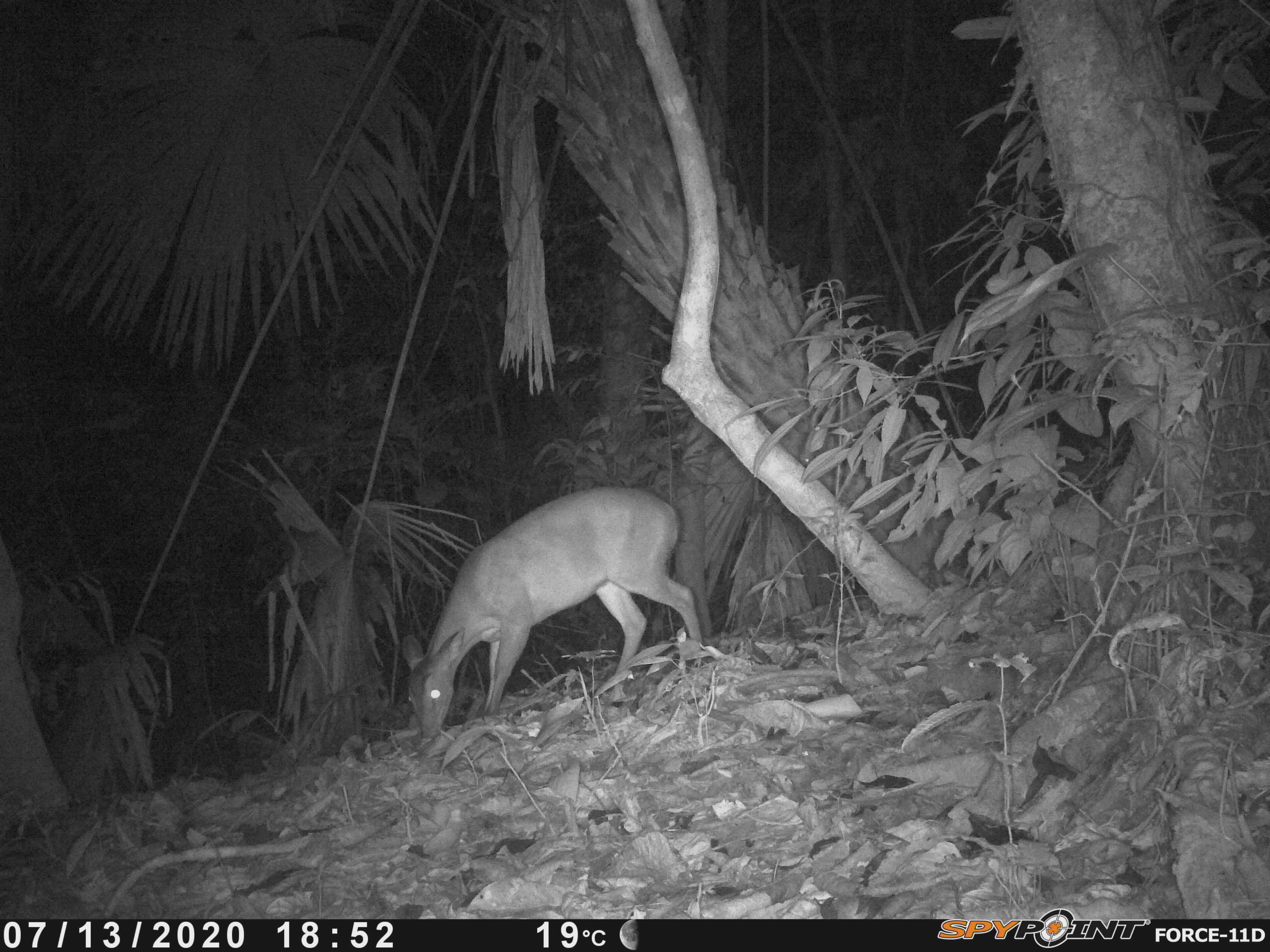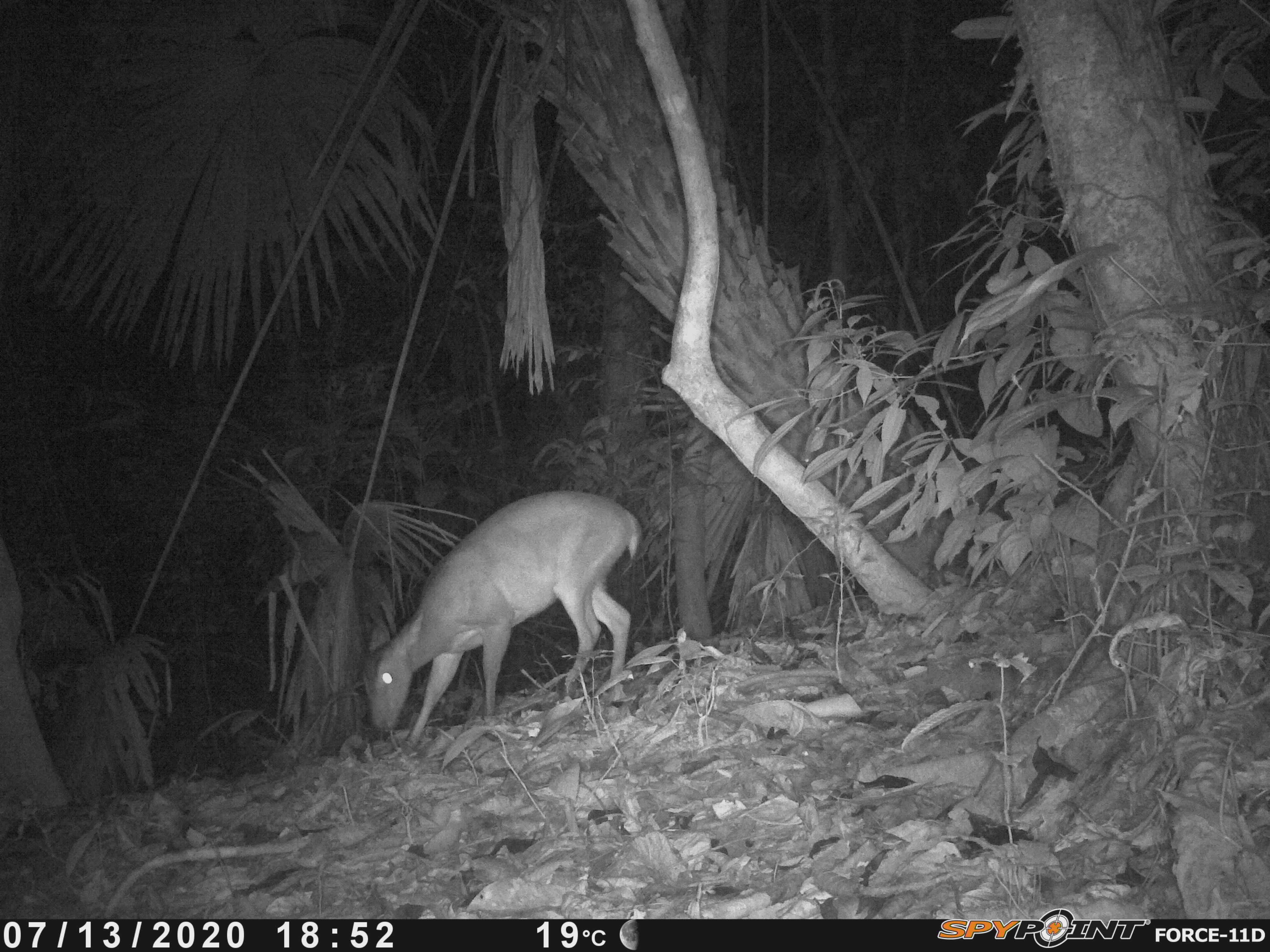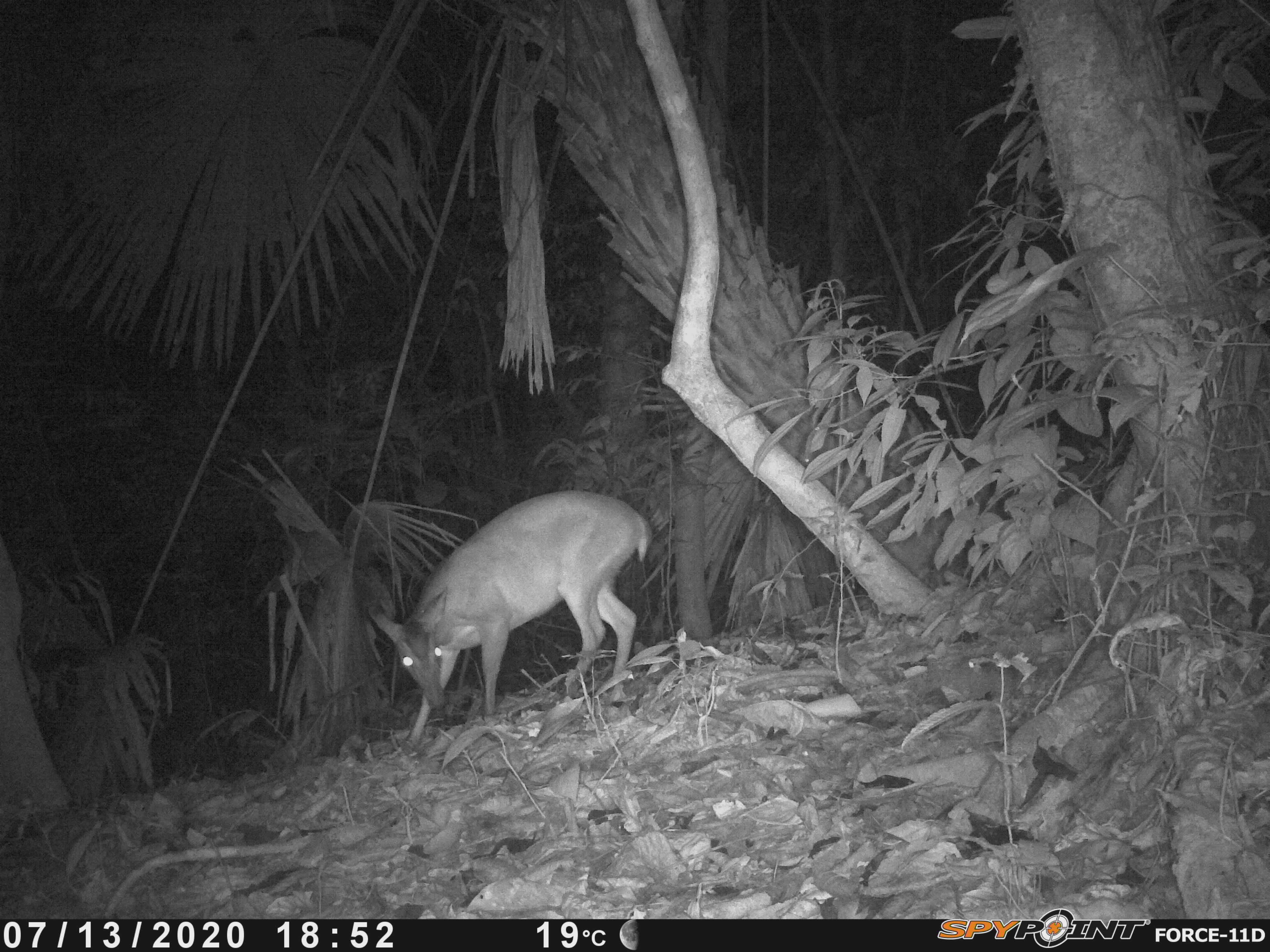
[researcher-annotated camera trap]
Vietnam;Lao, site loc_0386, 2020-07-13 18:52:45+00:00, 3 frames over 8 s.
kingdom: Animalia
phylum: Chordata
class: Mammalia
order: Artiodactyla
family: Cervidae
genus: Muntiacus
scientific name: Muntiacus vuquangensis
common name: large-antlered muntjac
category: large antlered muntjac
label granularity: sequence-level